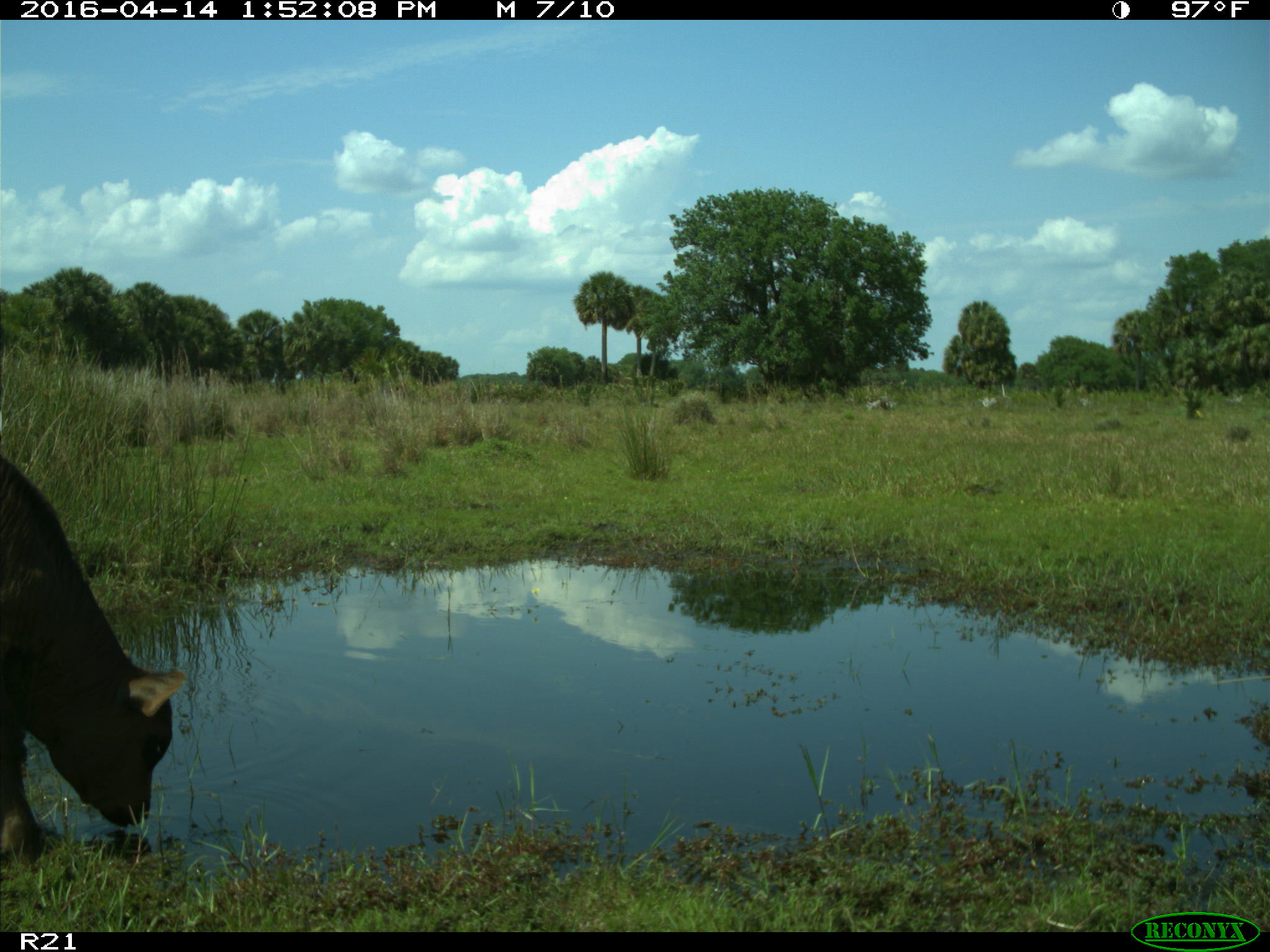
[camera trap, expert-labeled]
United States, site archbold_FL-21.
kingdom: Animalia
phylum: Chordata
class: Mammalia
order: Artiodactyla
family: Bovidae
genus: Bos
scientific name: Bos taurus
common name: domestic cow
Bos taurus (domestic cow).